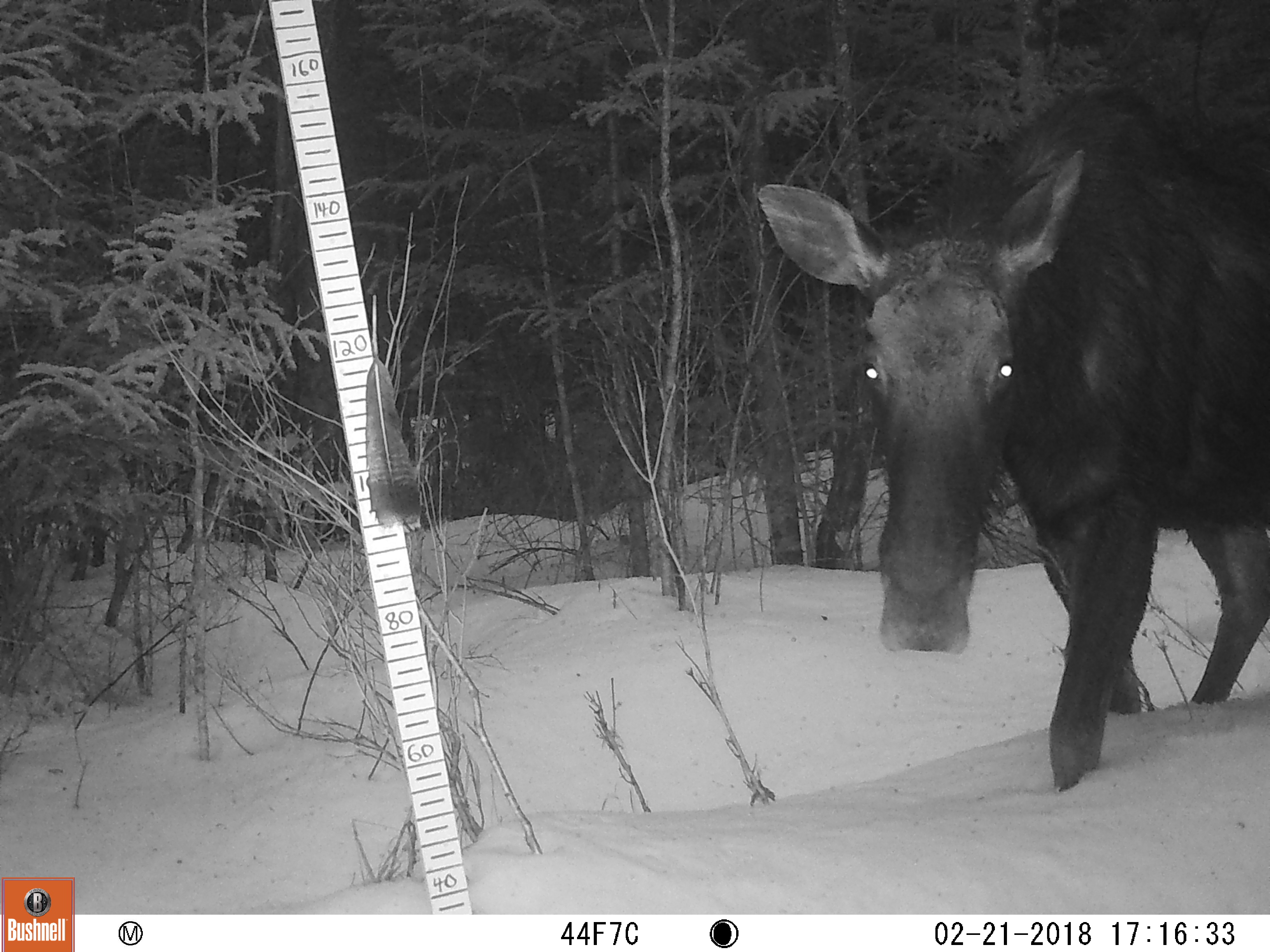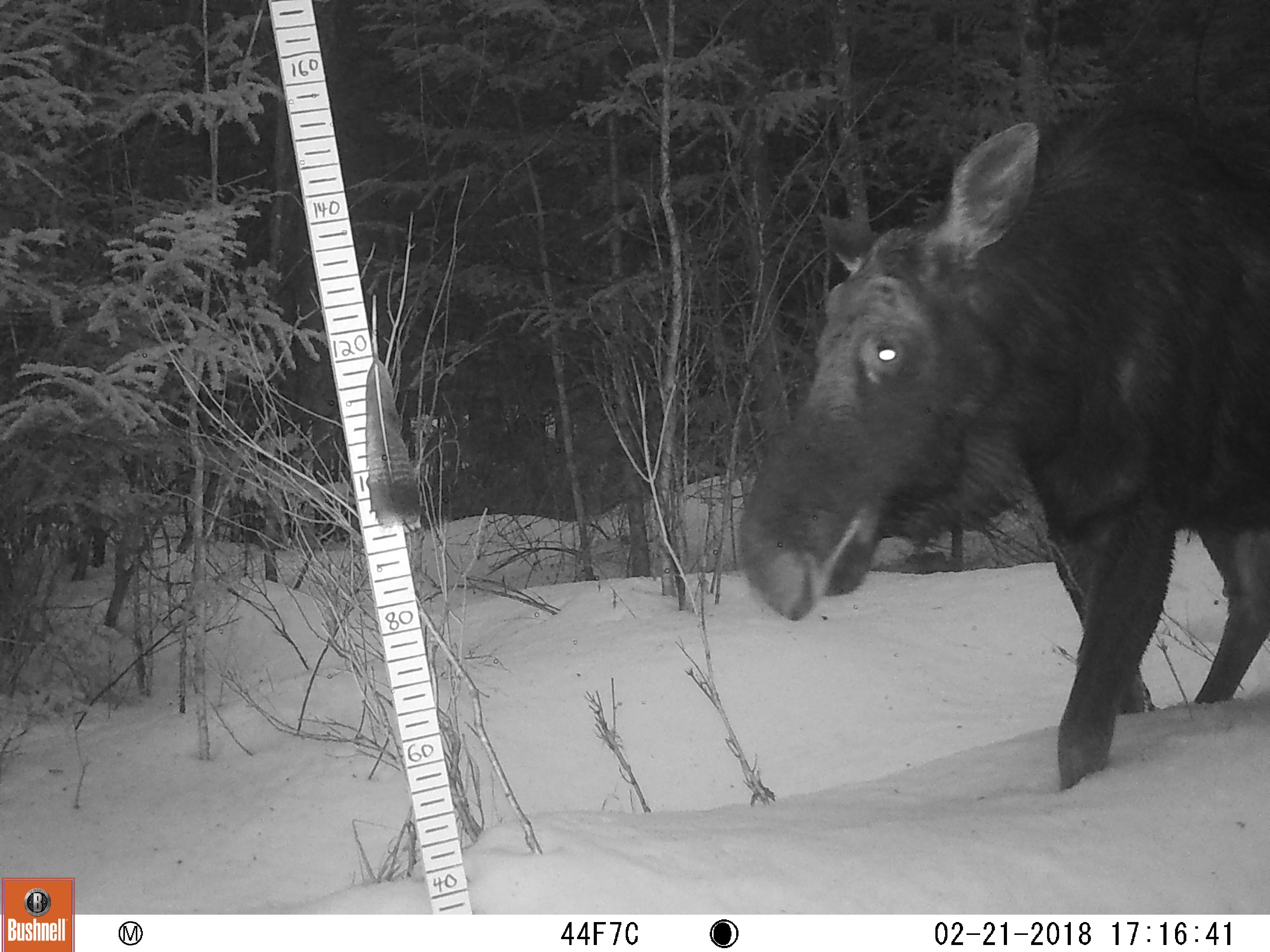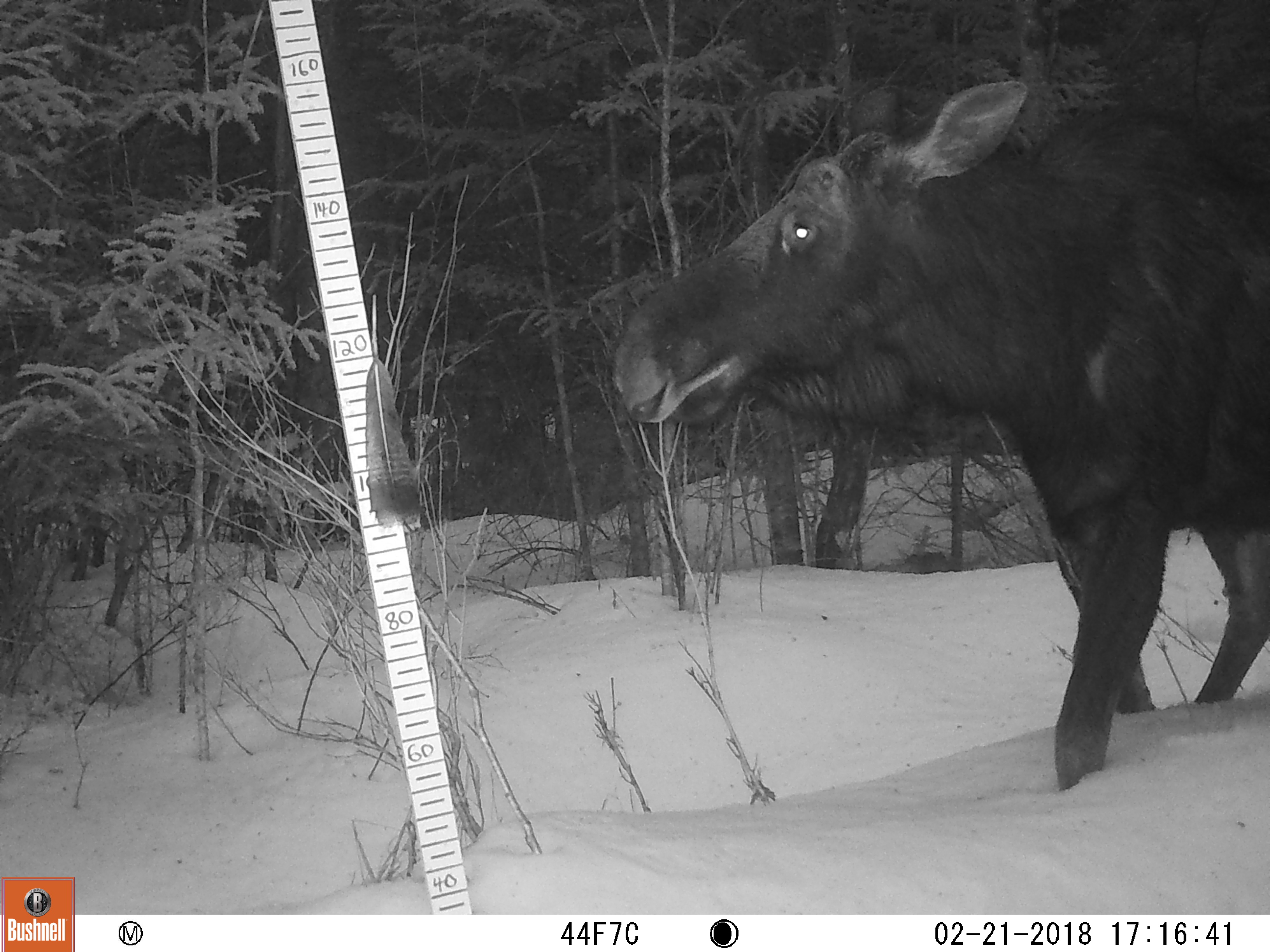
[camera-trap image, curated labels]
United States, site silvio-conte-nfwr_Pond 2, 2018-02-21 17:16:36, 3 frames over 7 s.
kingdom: Animalia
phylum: Chordata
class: Mammalia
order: Artiodactyla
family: Cervidae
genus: Alces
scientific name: Alces alces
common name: moose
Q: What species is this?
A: Moose (Alces alces).